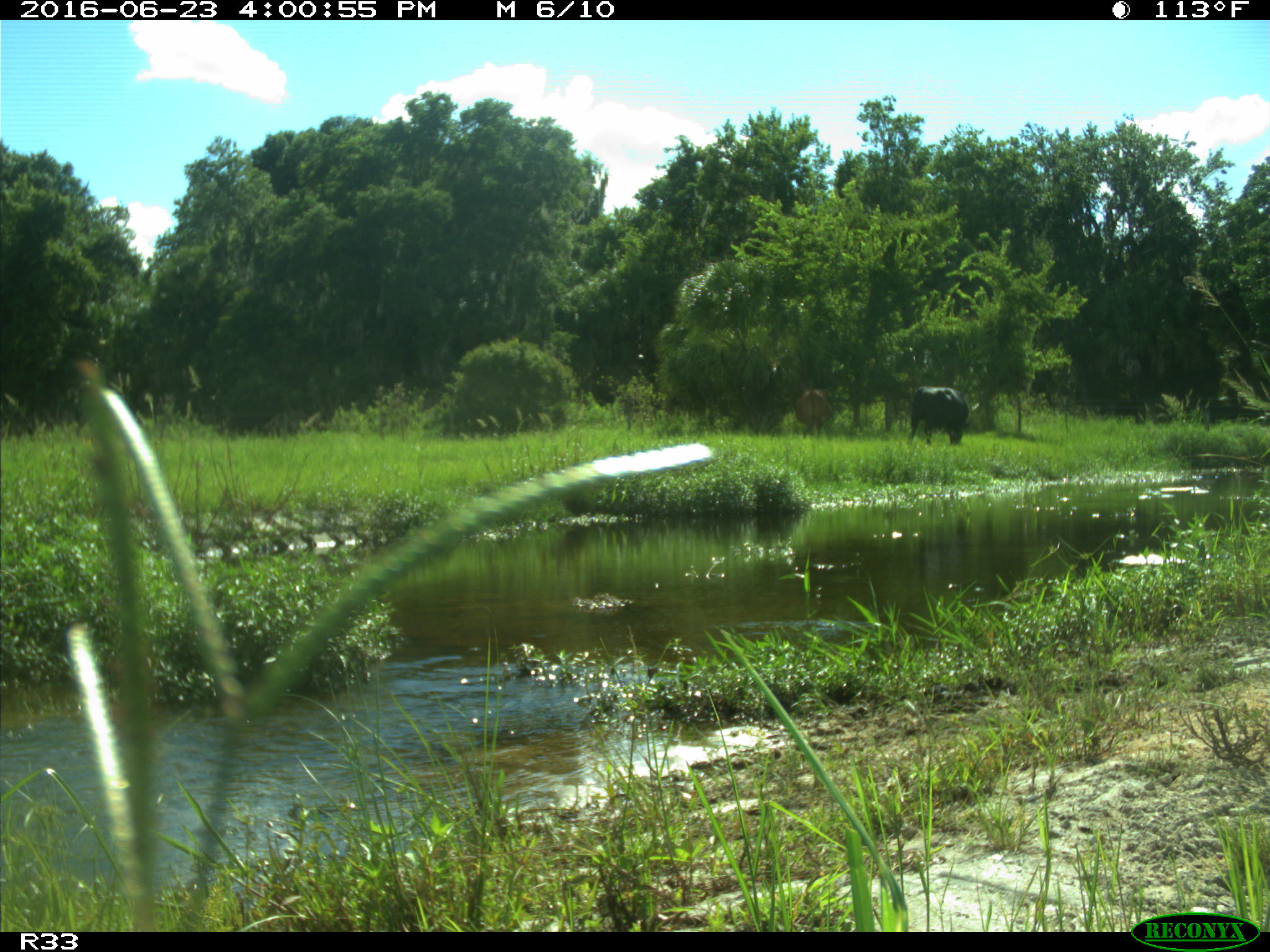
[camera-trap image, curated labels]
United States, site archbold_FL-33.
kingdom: Animalia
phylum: Chordata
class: Mammalia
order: Artiodactyla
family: Bovidae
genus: Bos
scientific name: Bos taurus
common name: domestic cow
Bos taurus (domestic cow).